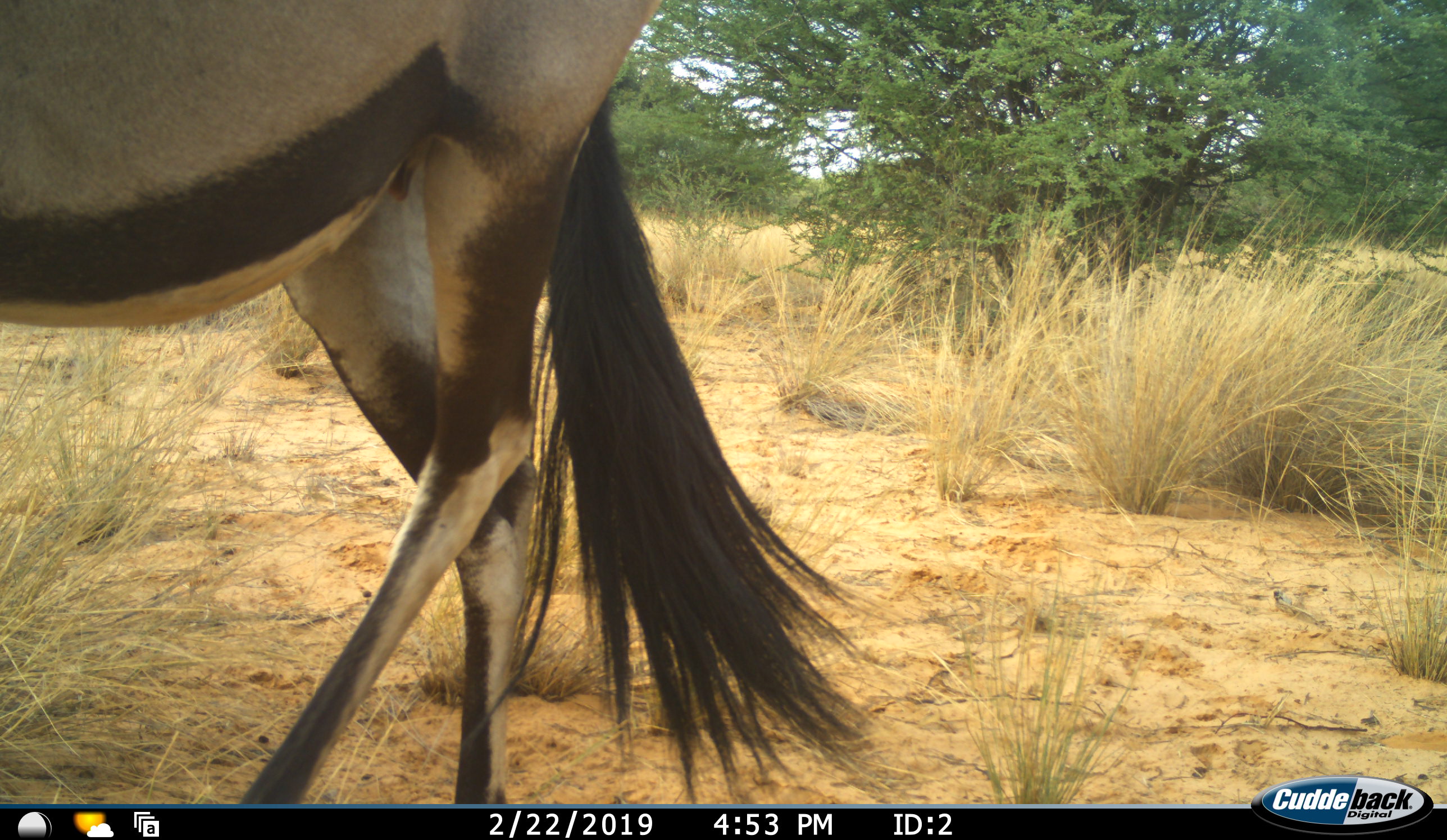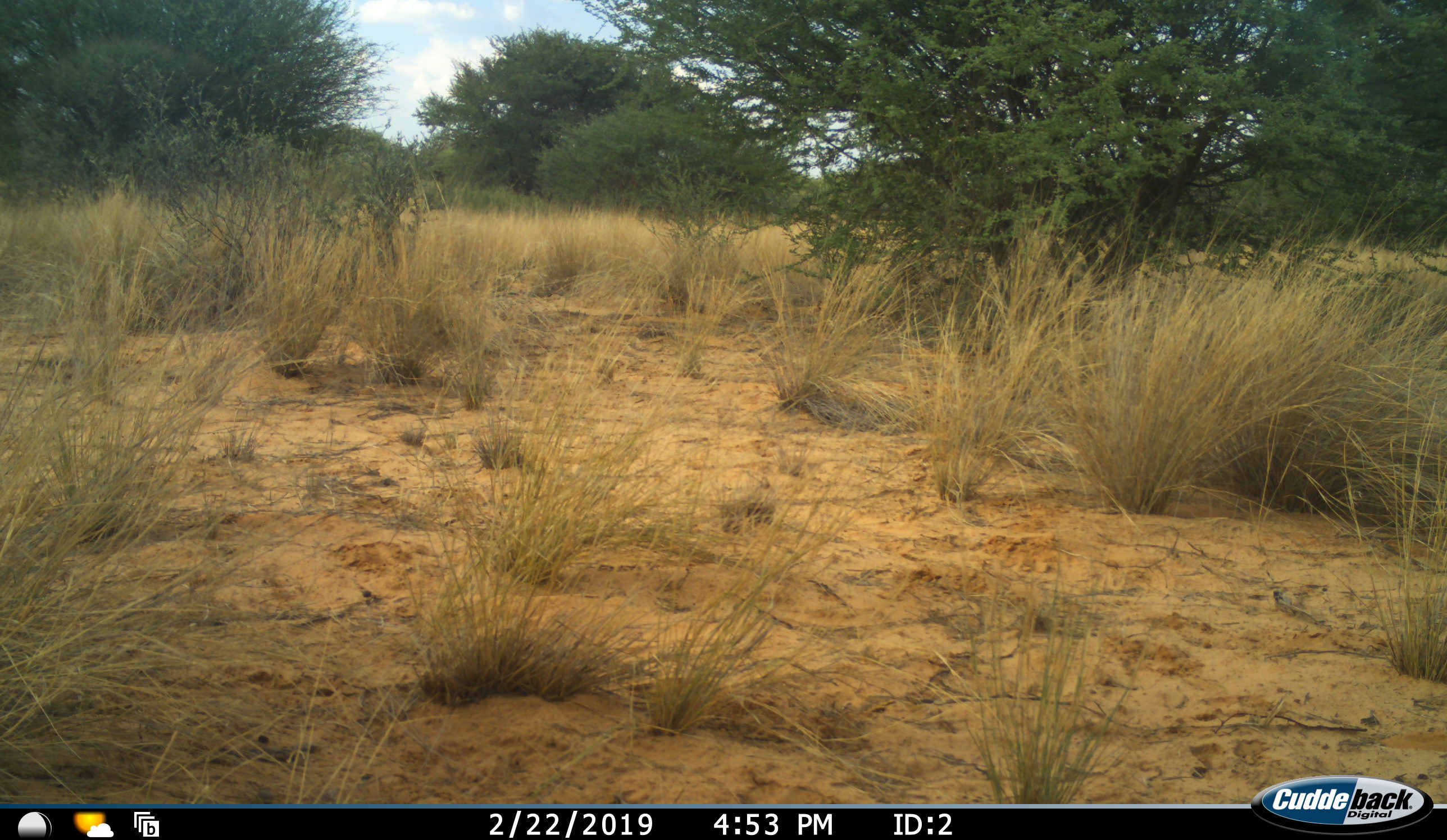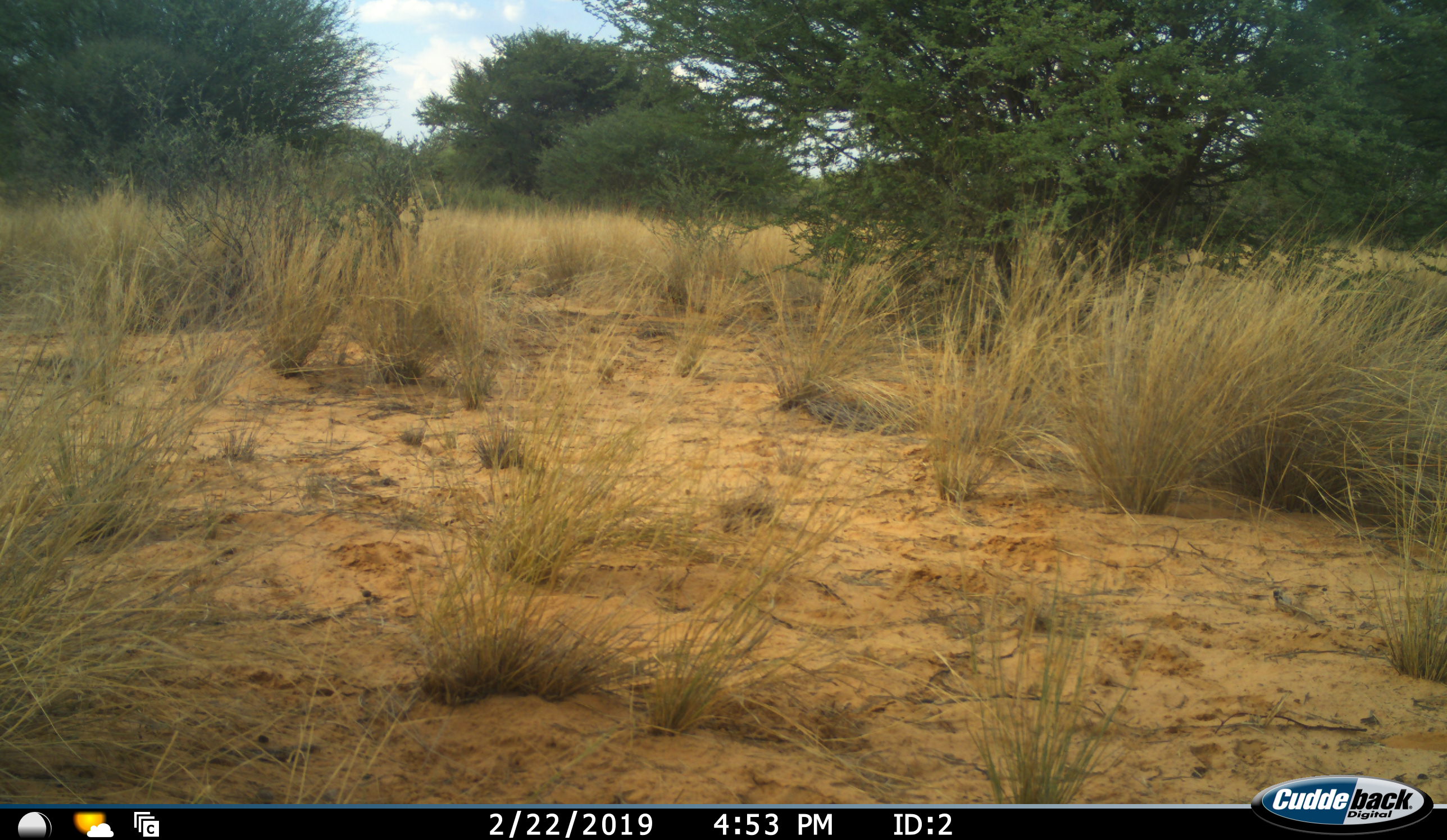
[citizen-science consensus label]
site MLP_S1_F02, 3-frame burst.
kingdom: Animalia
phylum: Chordata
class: Mammalia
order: Artiodactyla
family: Bovidae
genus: Oryx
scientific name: Oryx gazella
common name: gemsbok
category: oryx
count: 1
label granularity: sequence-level